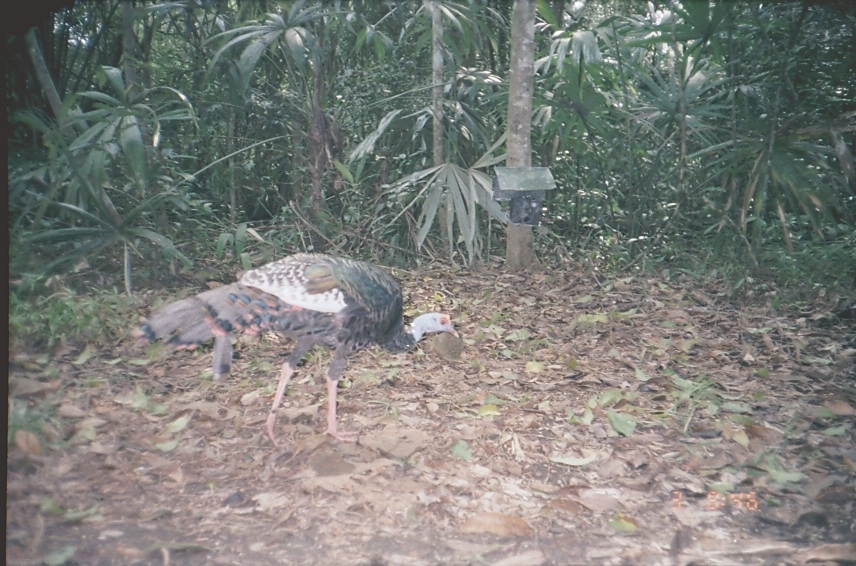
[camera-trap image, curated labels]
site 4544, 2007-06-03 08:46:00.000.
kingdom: Animalia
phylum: Chordata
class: Aves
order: Galliformes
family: Phasianidae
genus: Meleagris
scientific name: Meleagris ocellata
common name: ocellated turkey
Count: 1.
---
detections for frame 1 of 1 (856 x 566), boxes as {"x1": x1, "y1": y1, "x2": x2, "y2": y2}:
meleagris ocellata: {"x1": 127, "y1": 250, "x2": 460, "y2": 447}